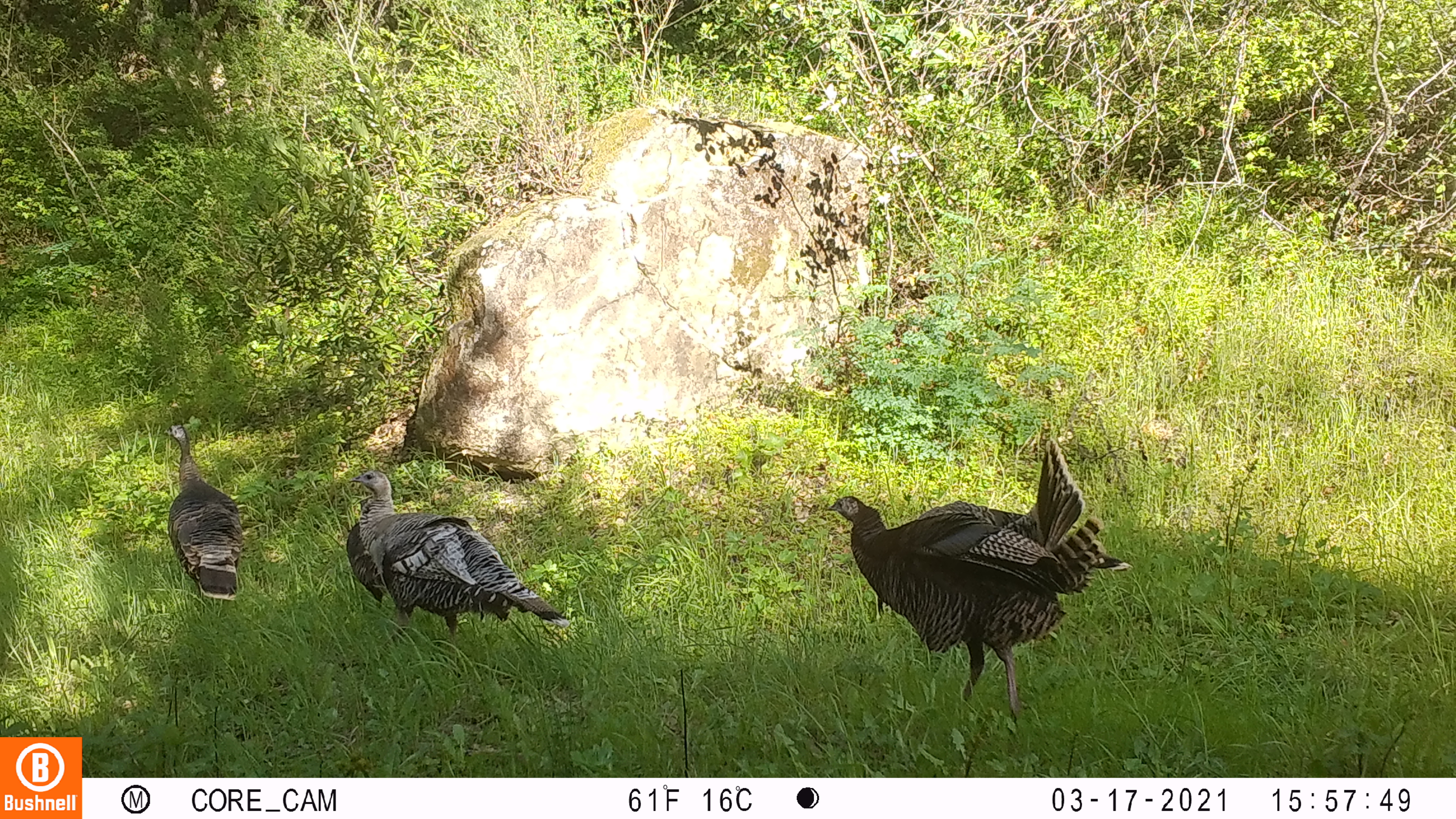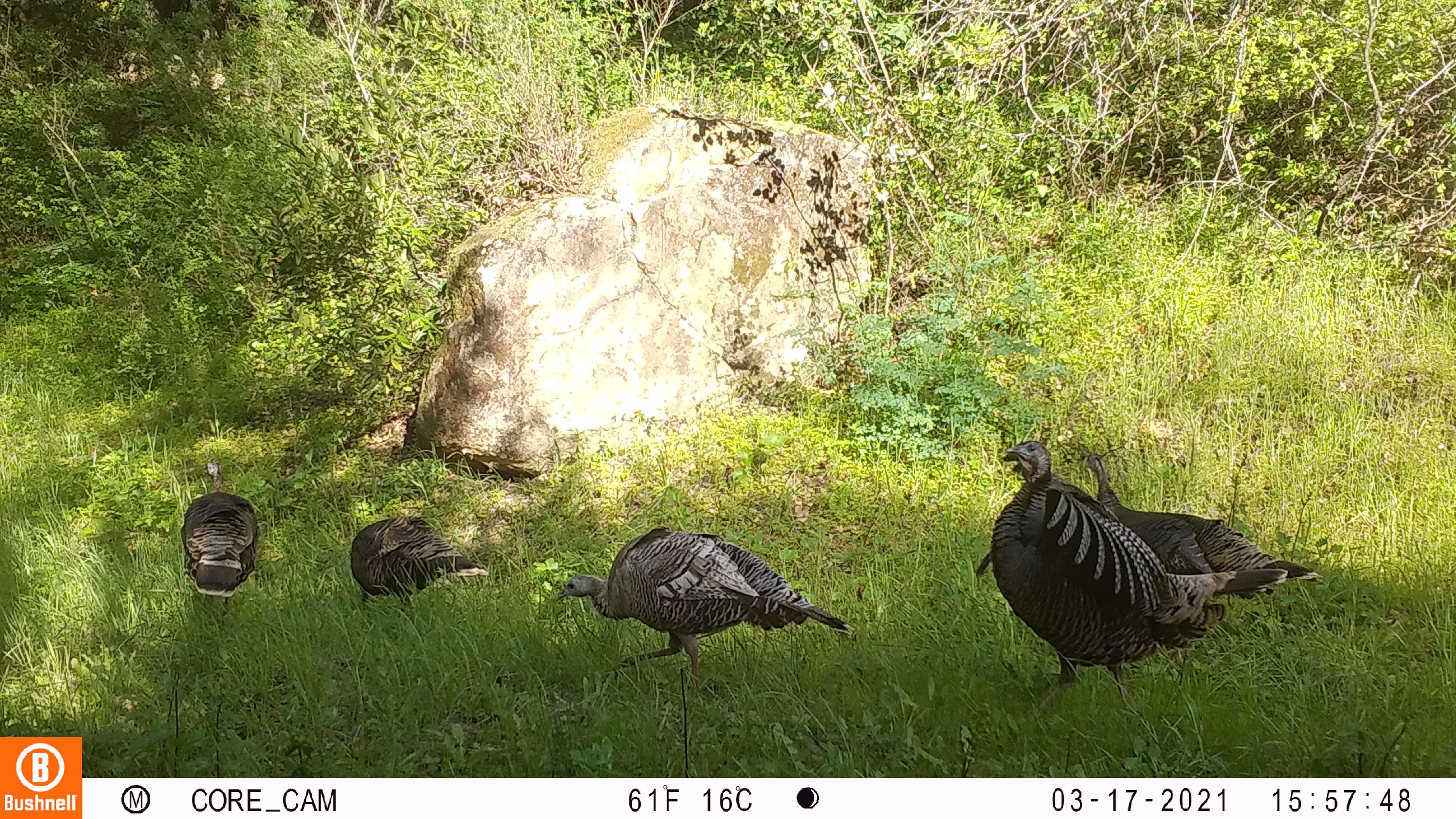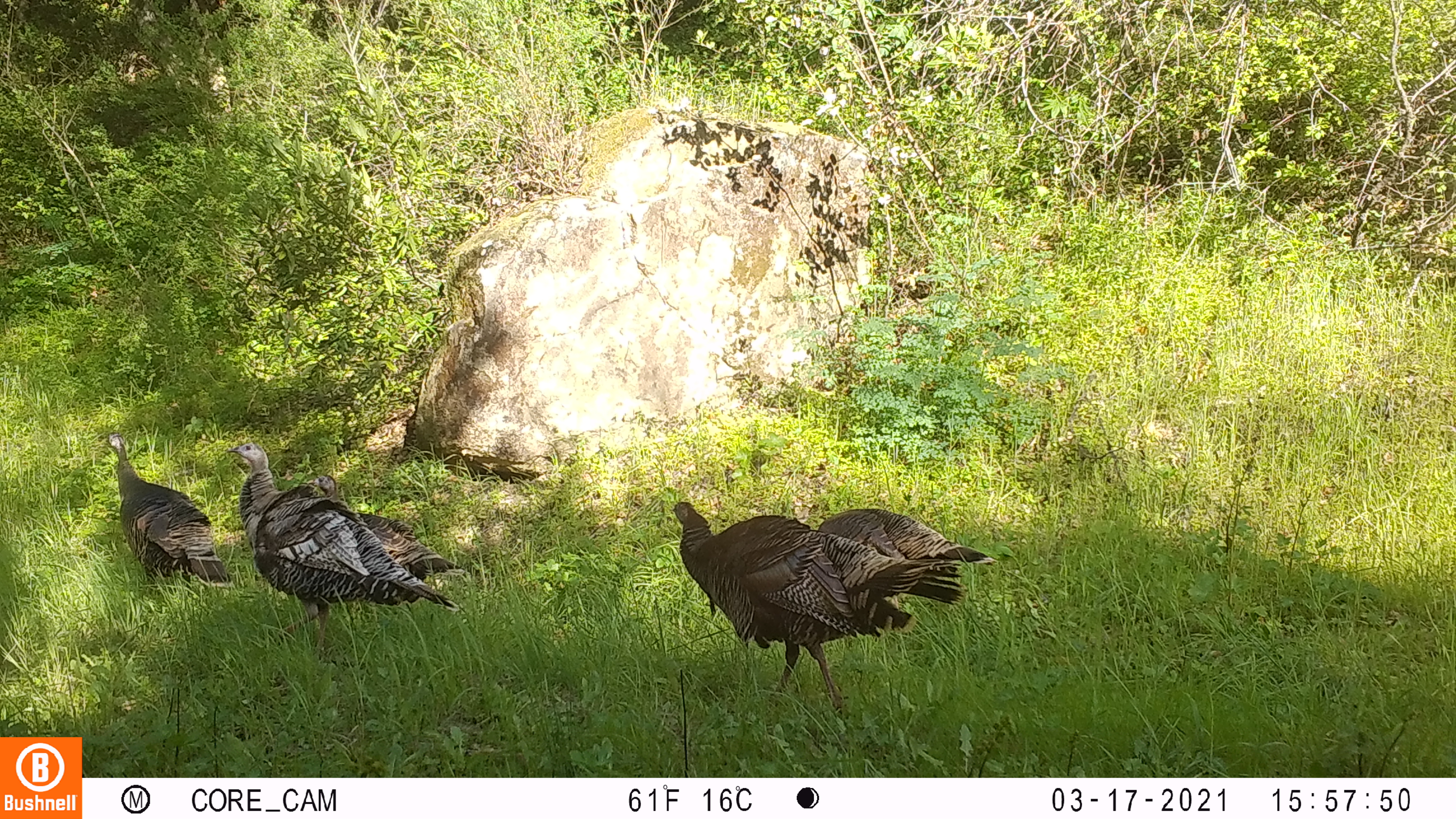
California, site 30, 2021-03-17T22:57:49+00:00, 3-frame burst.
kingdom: Animalia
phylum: Chordata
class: Aves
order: Galliformes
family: Phasianidae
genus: Meleagris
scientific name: Meleagris gallopavo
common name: turkey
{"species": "turkey (Meleagris gallopavo)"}